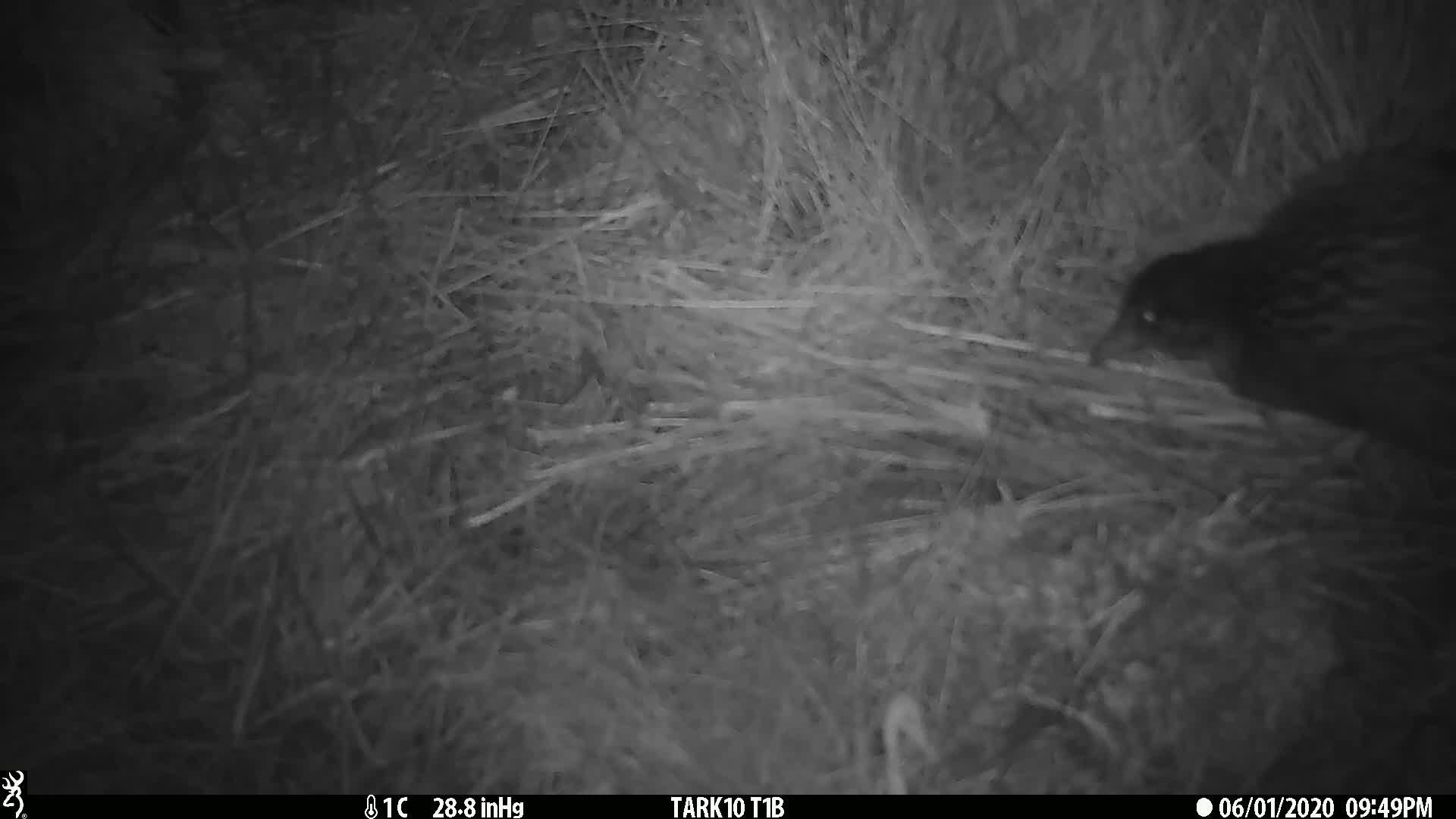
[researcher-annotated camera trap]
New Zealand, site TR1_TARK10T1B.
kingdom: Animalia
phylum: Chordata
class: Aves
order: Gruiformes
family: Rallidae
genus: Gallirallus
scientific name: Gallirallus australis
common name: weka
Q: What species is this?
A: Weka (Gallirallus australis).